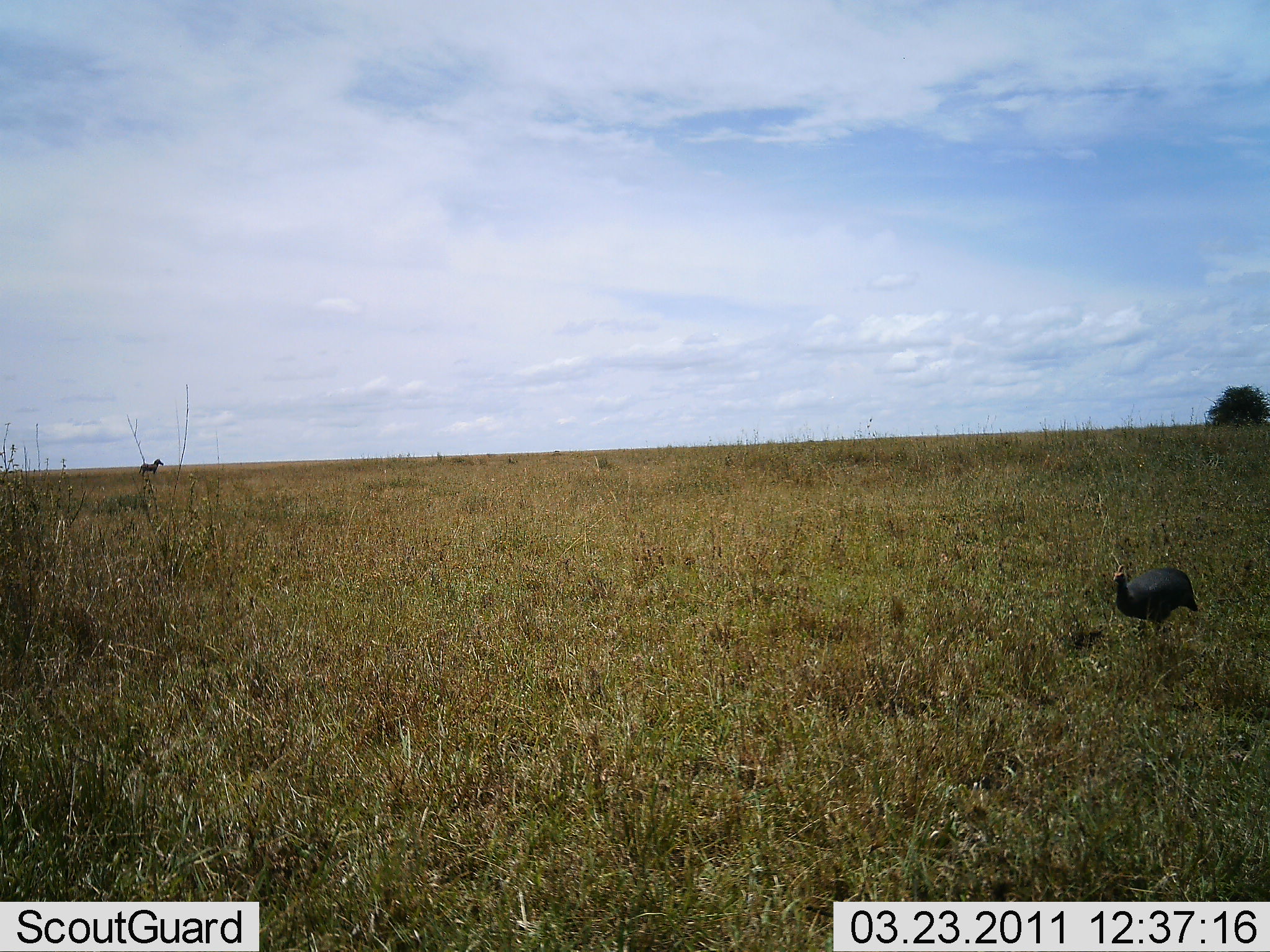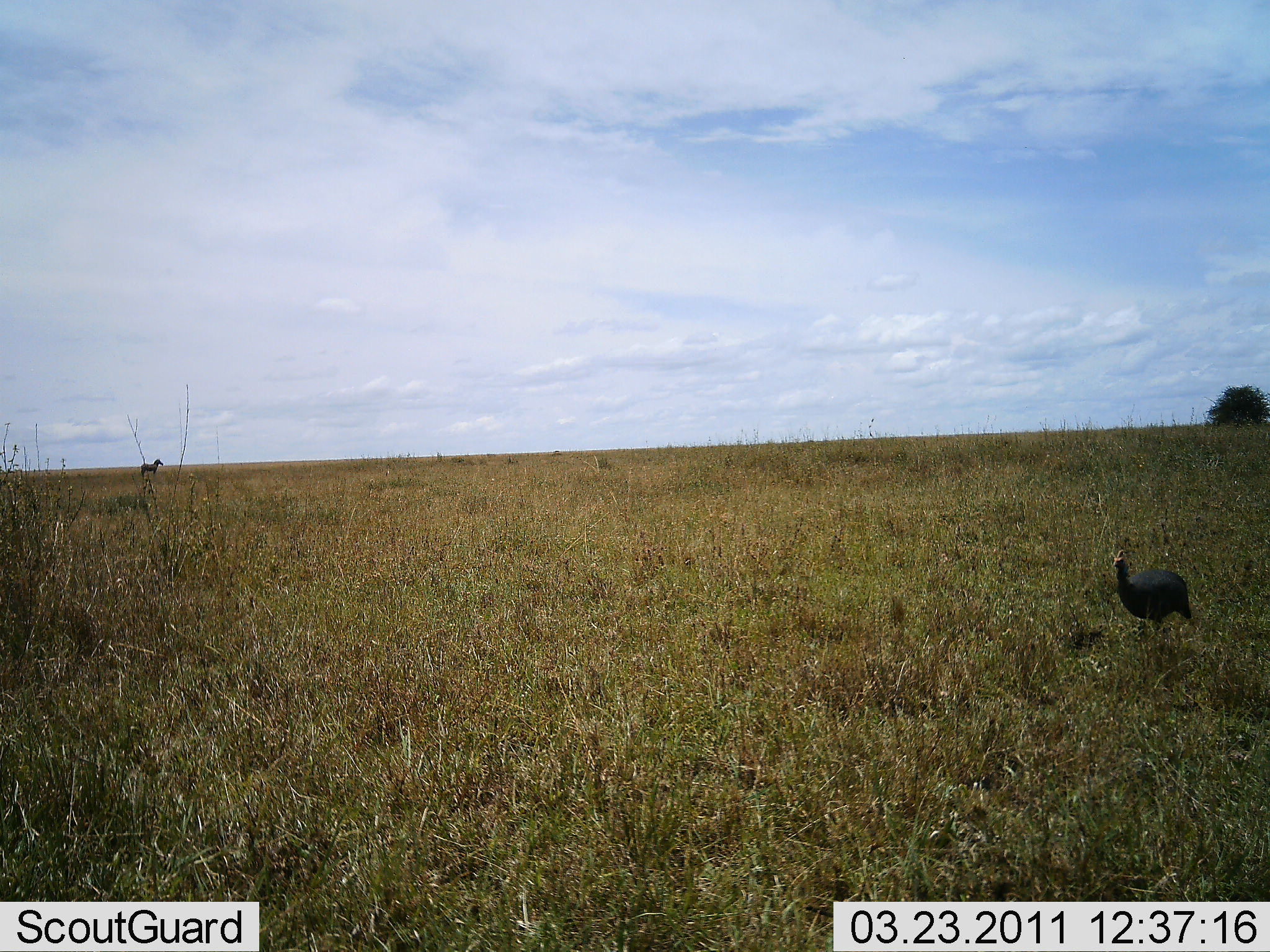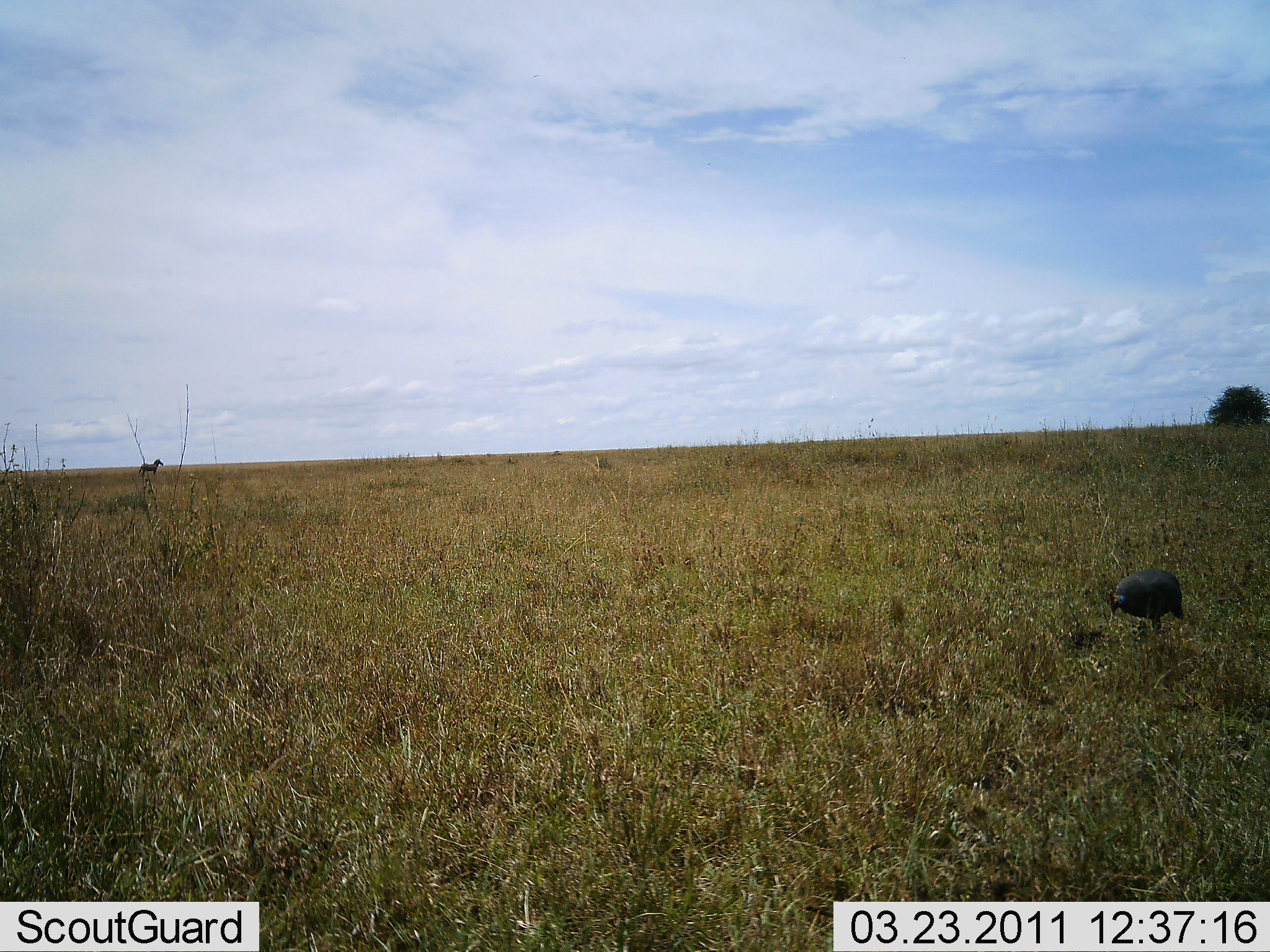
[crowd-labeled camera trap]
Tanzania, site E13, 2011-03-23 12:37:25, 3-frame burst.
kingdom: Animalia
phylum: Chordata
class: Aves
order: Galliformes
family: Numididae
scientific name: Numididae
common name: guinea fowl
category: guineafowl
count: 1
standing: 69%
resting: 0%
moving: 31%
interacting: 0%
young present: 0%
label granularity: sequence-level